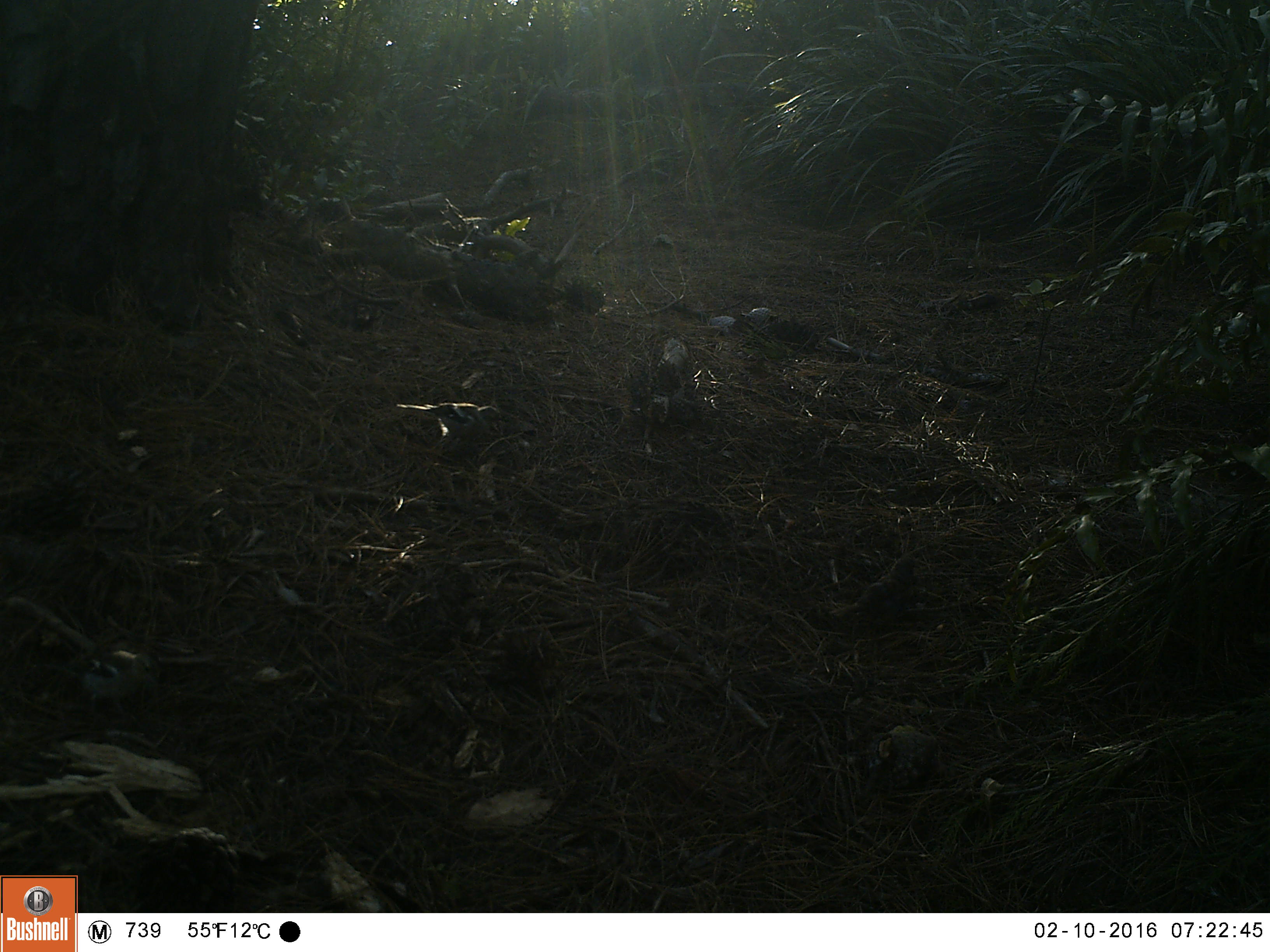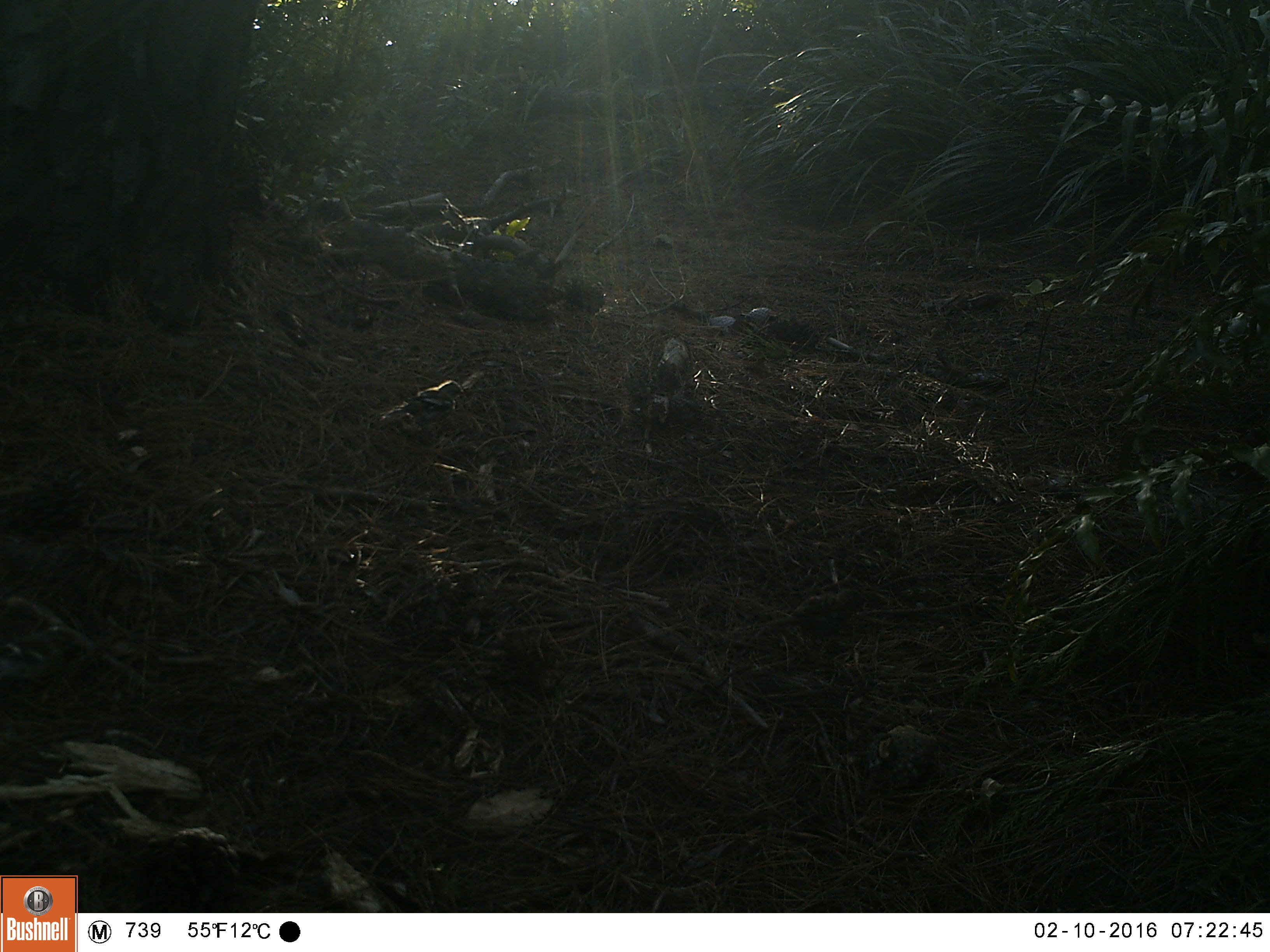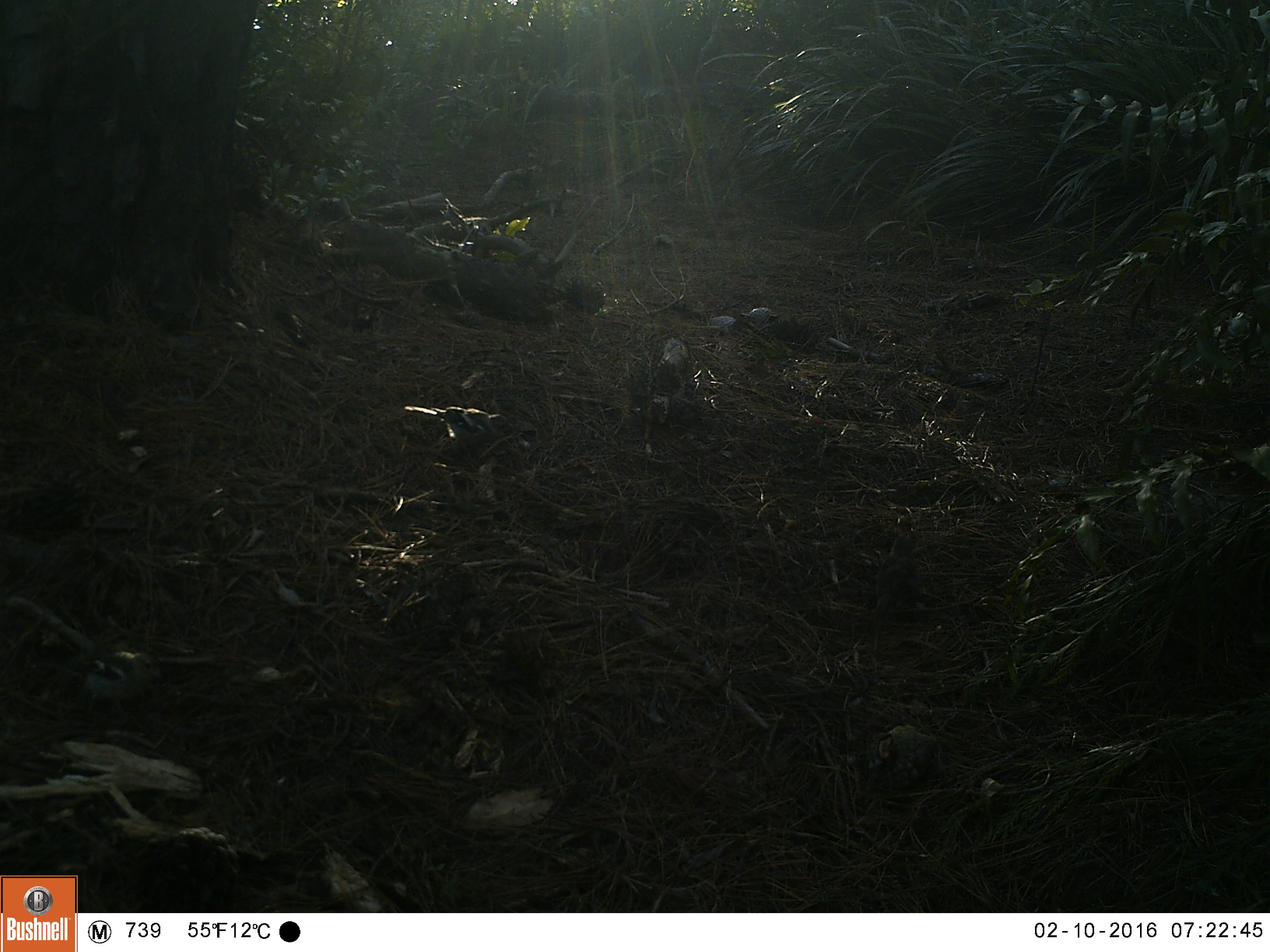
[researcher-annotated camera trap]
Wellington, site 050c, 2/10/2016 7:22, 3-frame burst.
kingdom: Animalia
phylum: Chordata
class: Aves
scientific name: Aves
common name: bird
Bird (Aves).